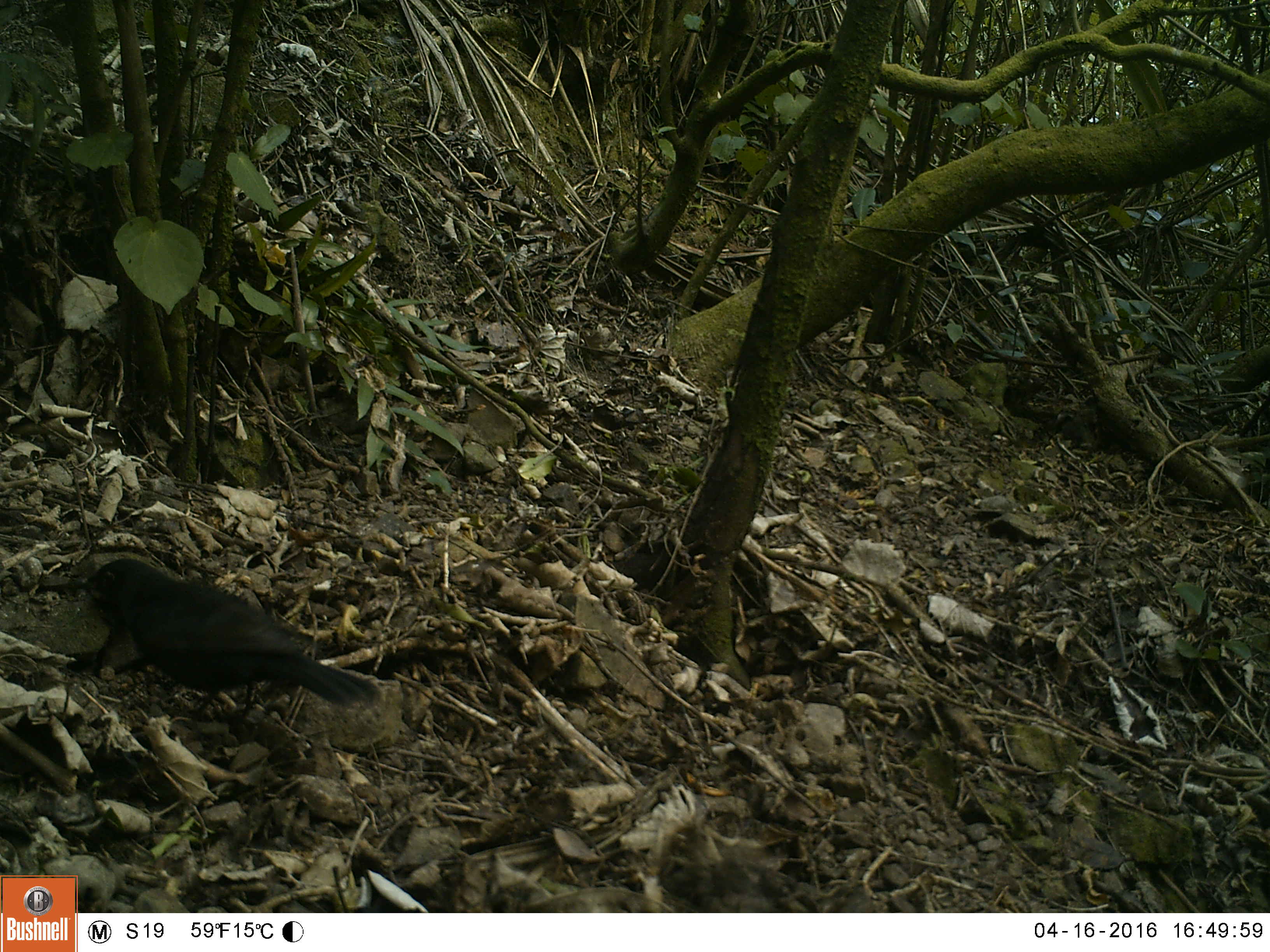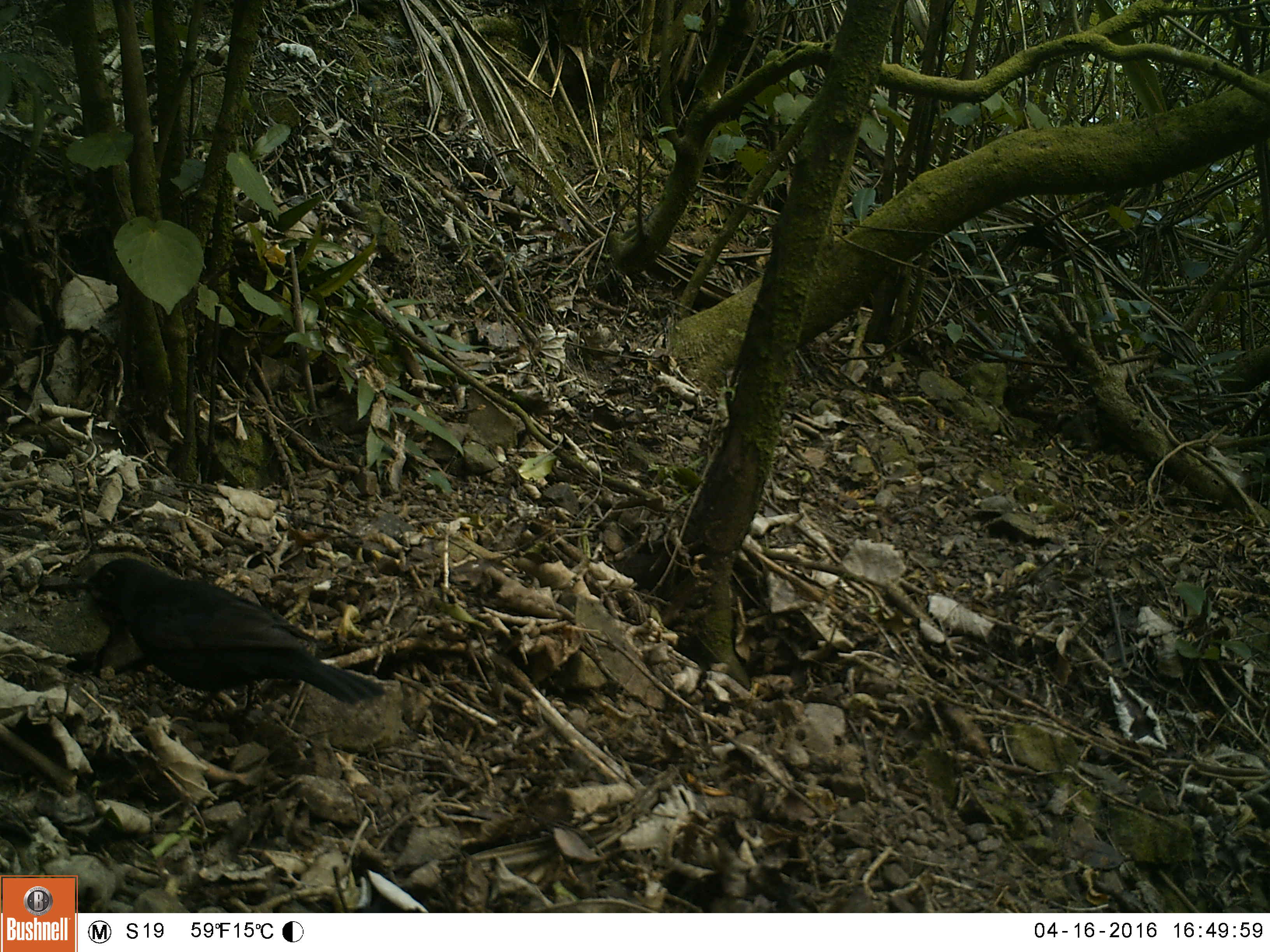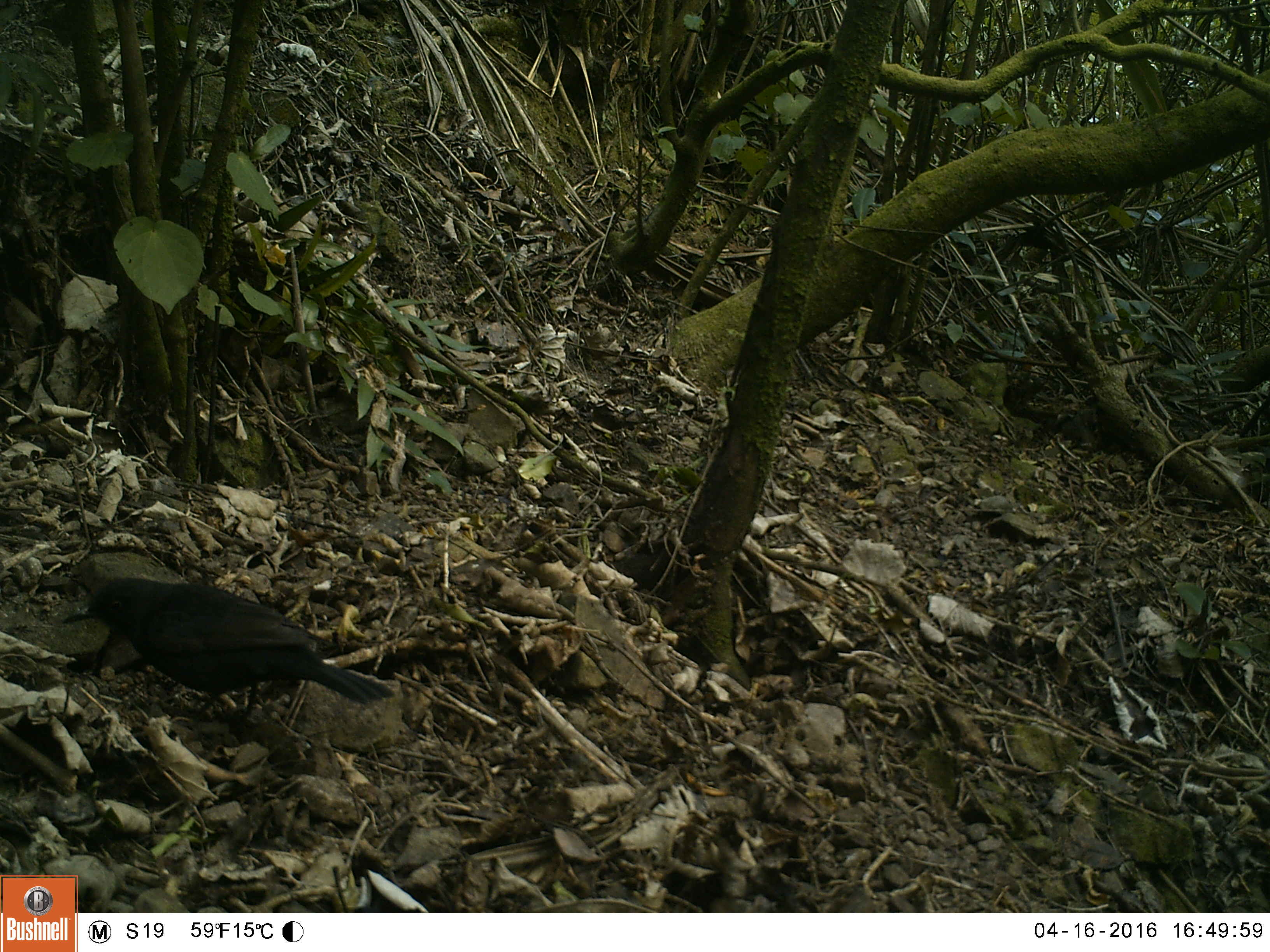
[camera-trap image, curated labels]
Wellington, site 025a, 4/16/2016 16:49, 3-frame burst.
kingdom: Animalia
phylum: Chordata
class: Aves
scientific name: Aves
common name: bird